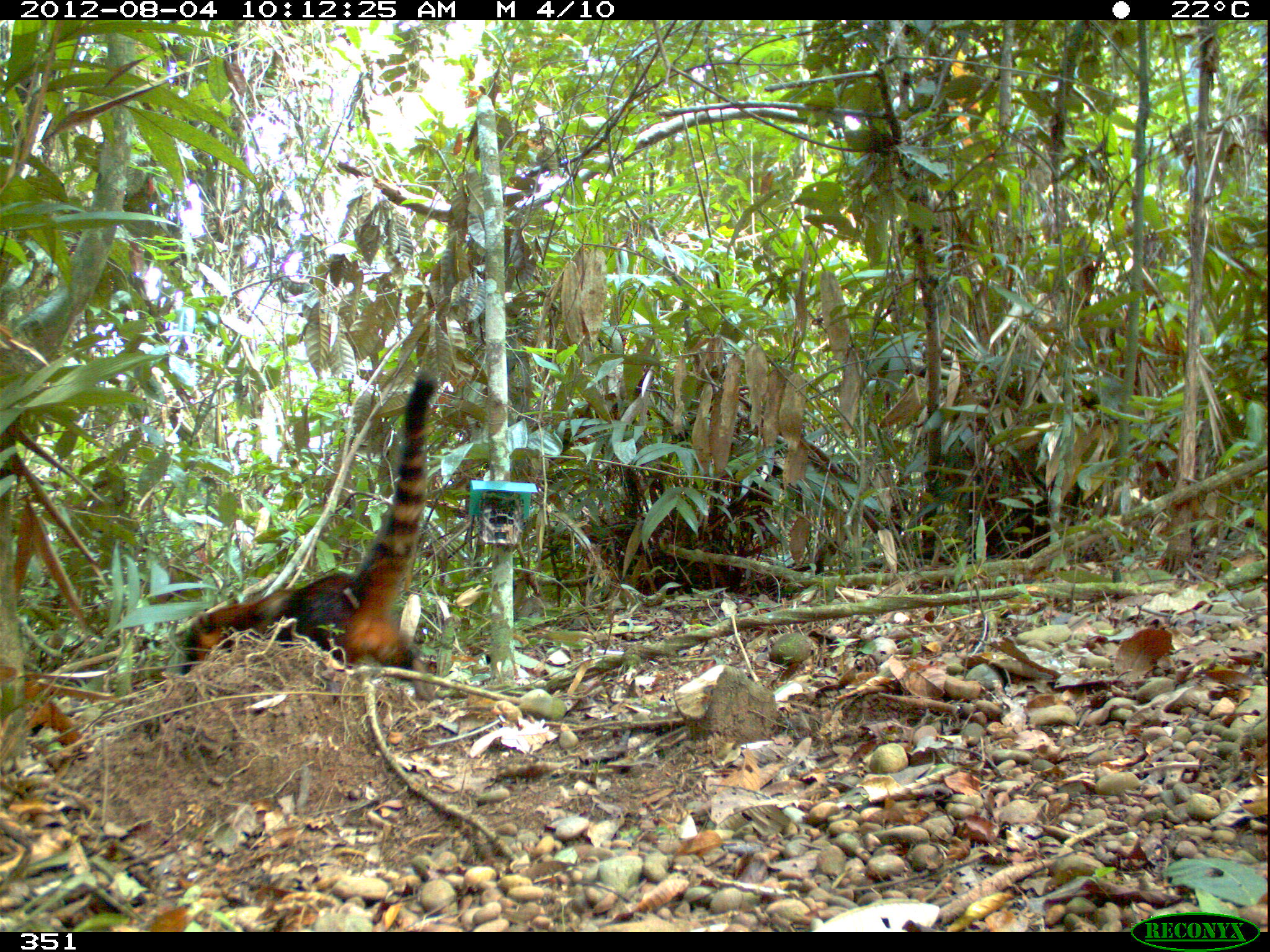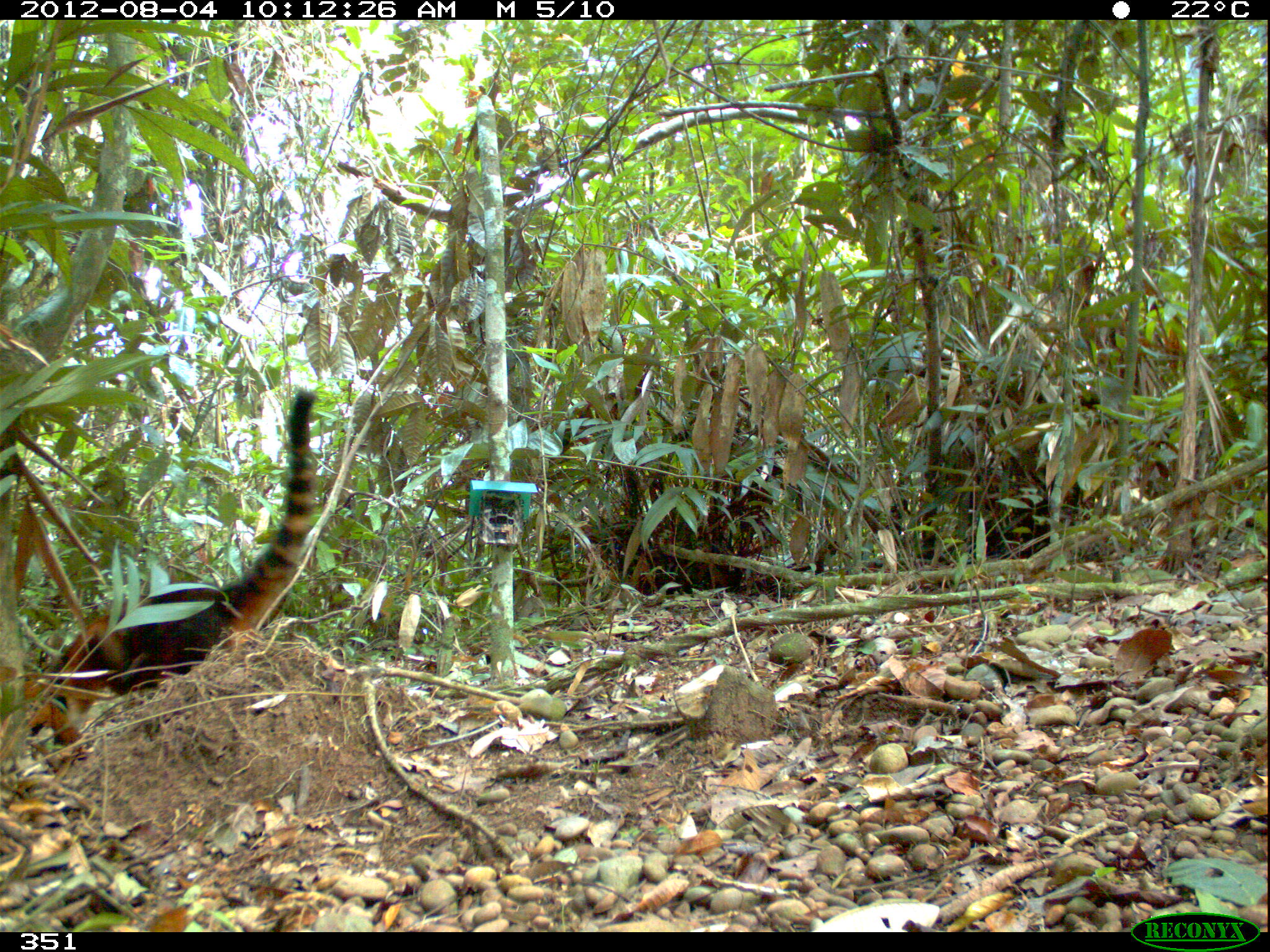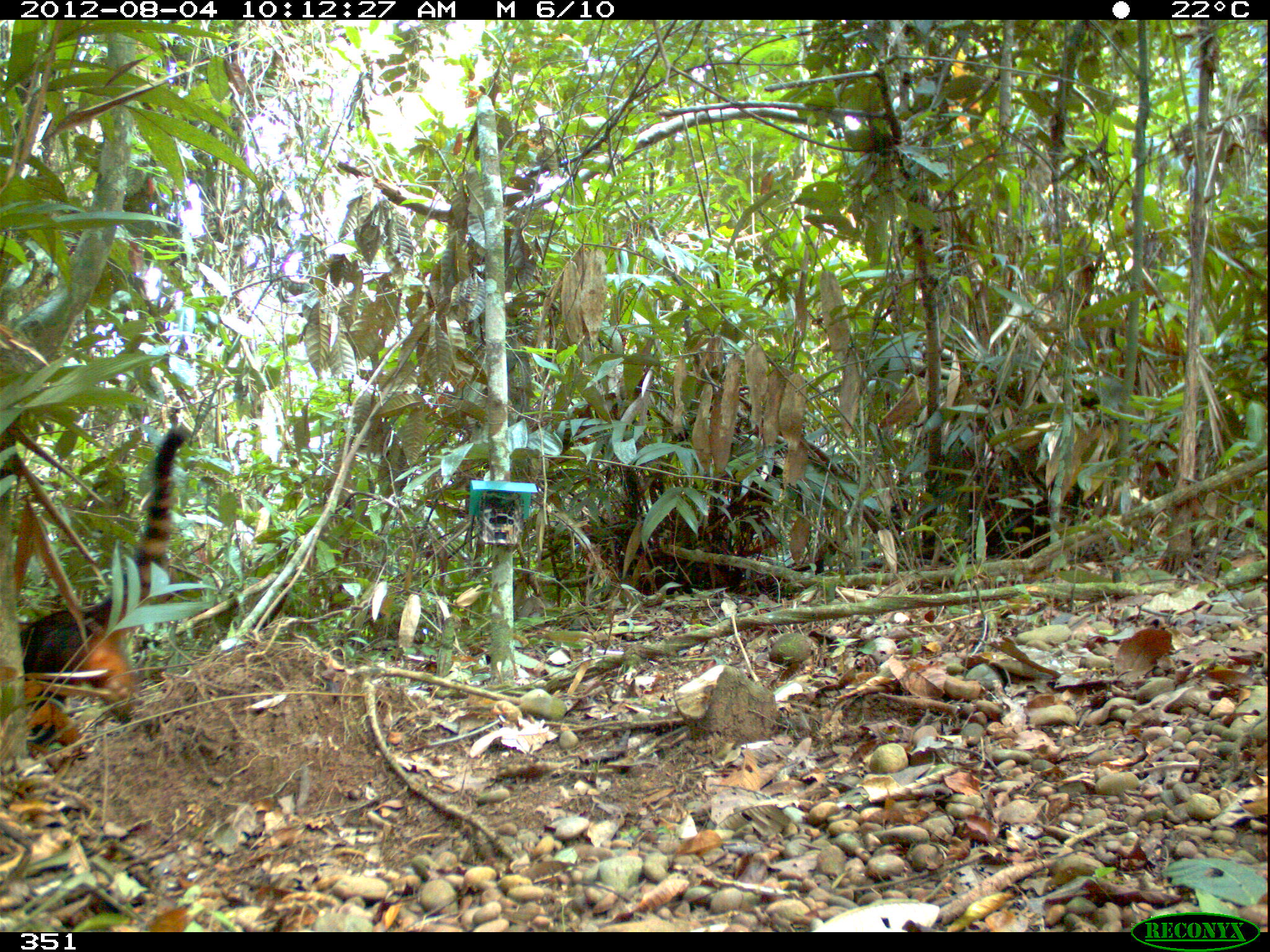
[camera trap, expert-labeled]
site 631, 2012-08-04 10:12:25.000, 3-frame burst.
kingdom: Animalia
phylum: Chordata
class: Mammalia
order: Carnivora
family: Procyonidae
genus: Nasua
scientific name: Nasua nasua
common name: south american coati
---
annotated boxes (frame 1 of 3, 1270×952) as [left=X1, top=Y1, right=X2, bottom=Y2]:
nasua nasua: [left=179, top=373, right=440, bottom=699]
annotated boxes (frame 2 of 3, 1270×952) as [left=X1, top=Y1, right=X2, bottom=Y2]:
nasua nasua: [left=29, top=388, right=313, bottom=773]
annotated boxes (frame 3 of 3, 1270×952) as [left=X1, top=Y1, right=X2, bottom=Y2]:
nasua nasua: [left=17, top=426, right=192, bottom=754]